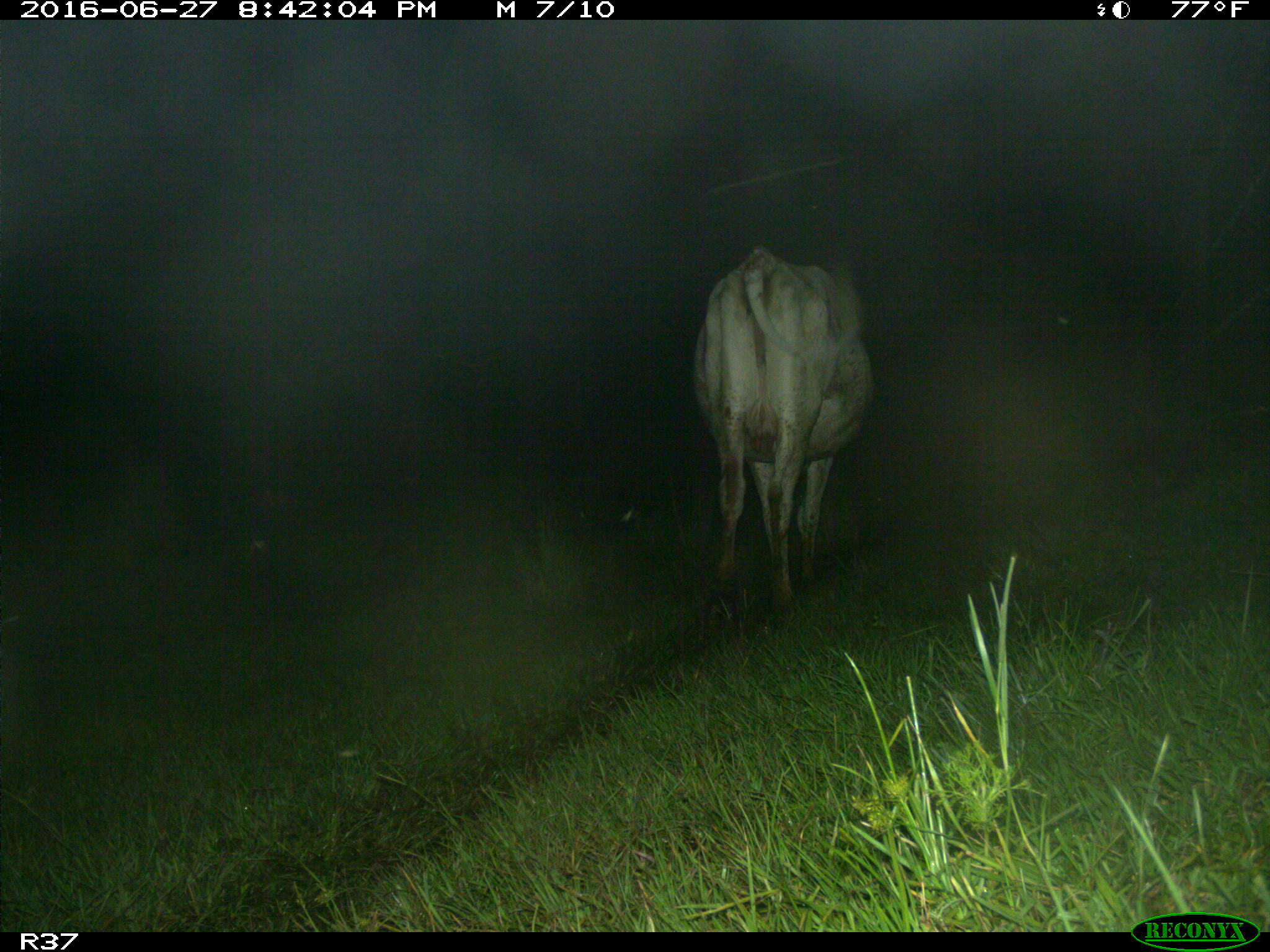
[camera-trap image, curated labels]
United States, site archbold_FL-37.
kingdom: Animalia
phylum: Chordata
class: Mammalia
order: Artiodactyla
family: Bovidae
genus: Bos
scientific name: Bos taurus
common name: domestic cow